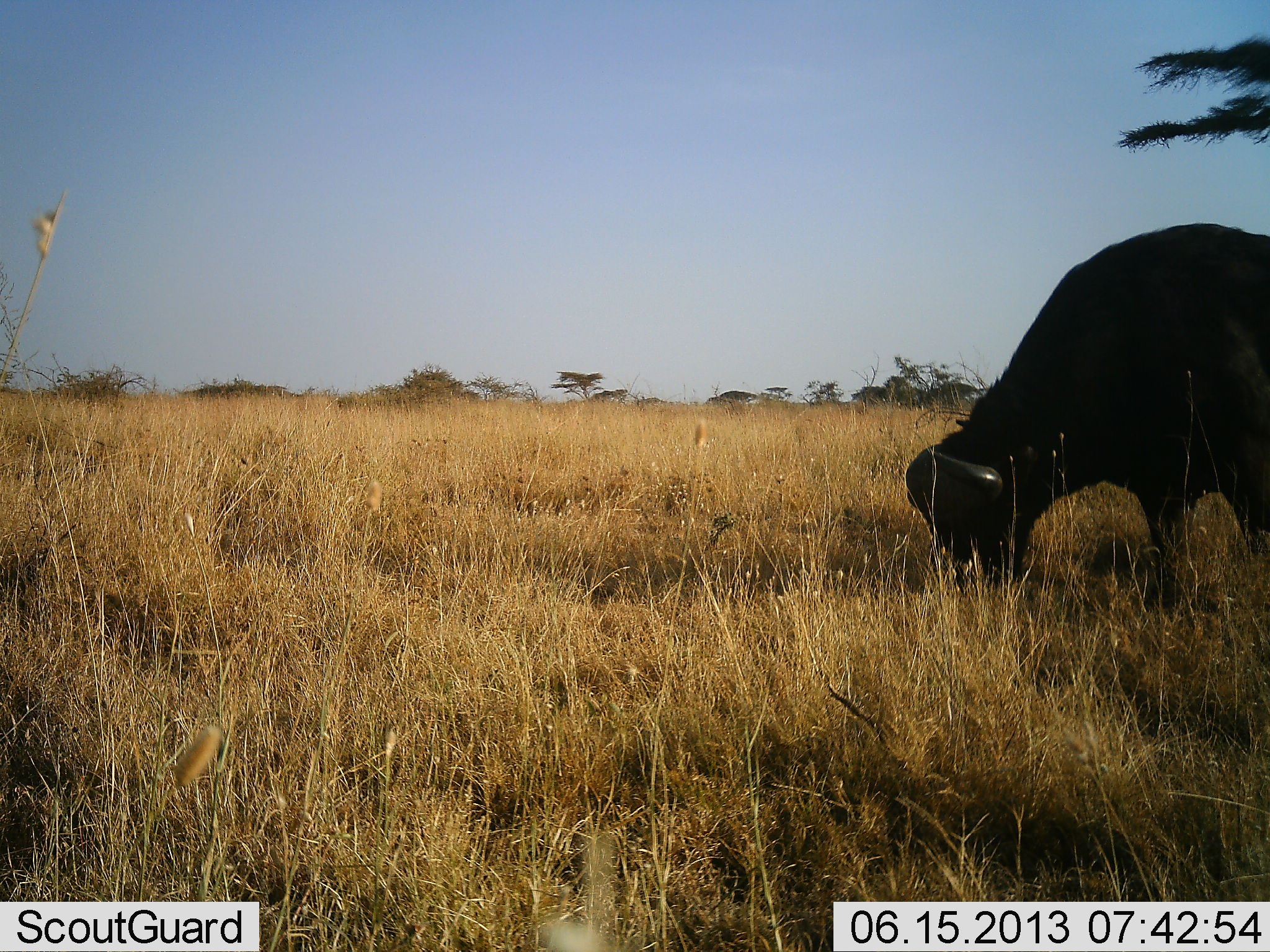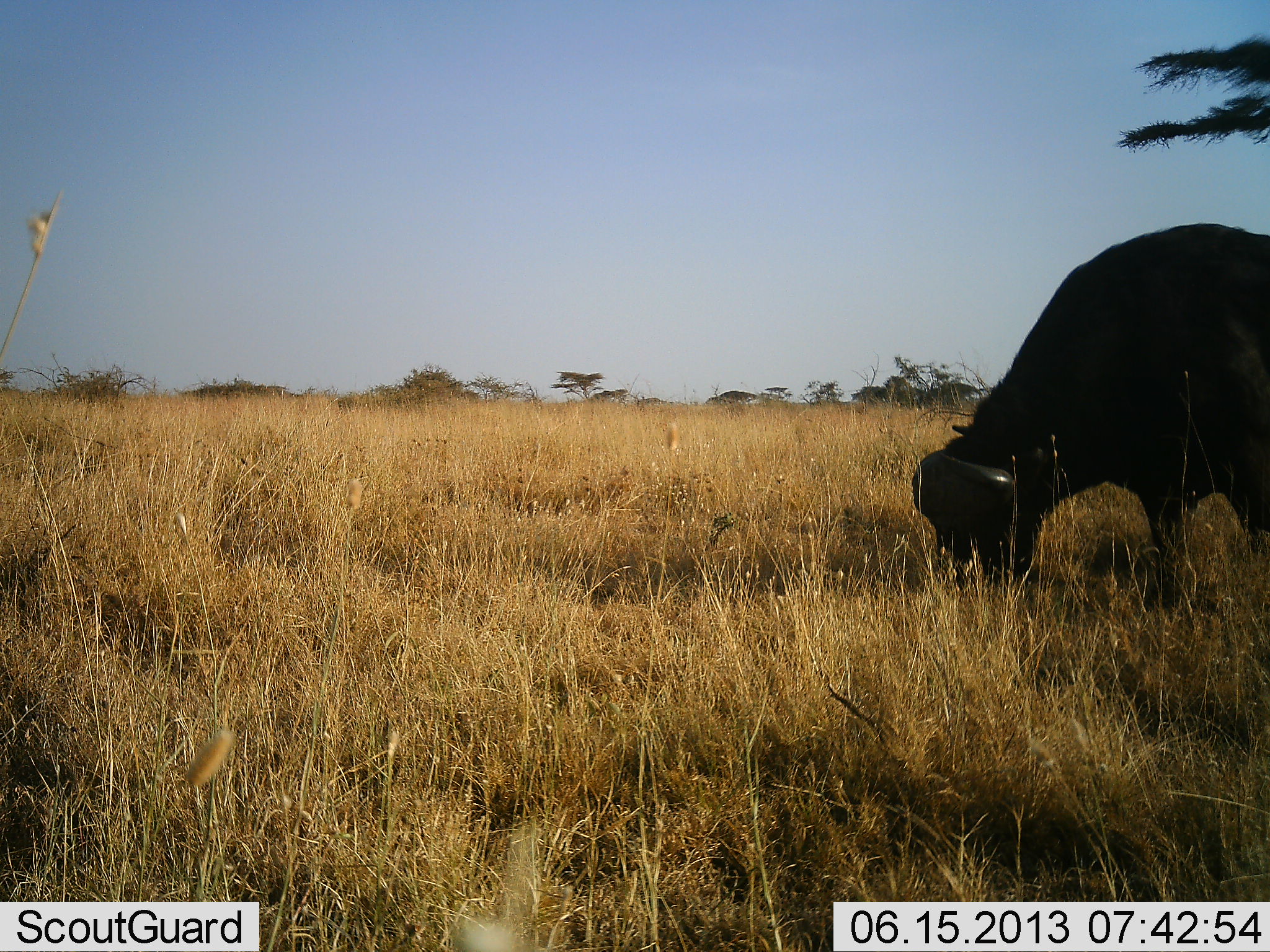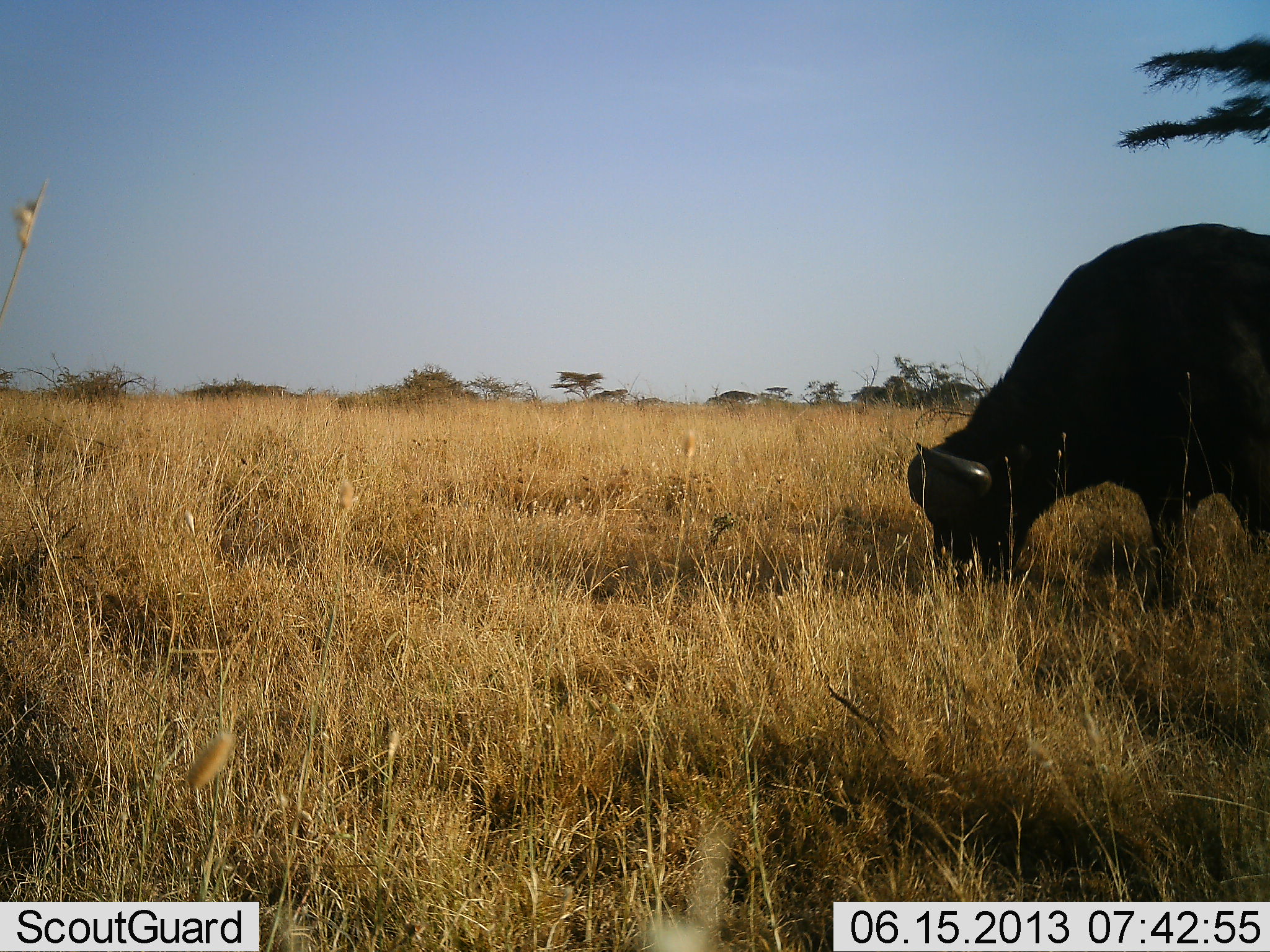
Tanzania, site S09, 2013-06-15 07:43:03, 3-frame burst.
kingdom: Animalia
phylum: Chordata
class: Mammalia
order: Artiodactyla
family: Bovidae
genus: Syncerus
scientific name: Syncerus caffer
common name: cape buffalo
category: buffalo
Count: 1.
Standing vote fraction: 14%.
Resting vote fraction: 0%.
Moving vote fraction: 0%.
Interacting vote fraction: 0%.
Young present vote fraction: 0%.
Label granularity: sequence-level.